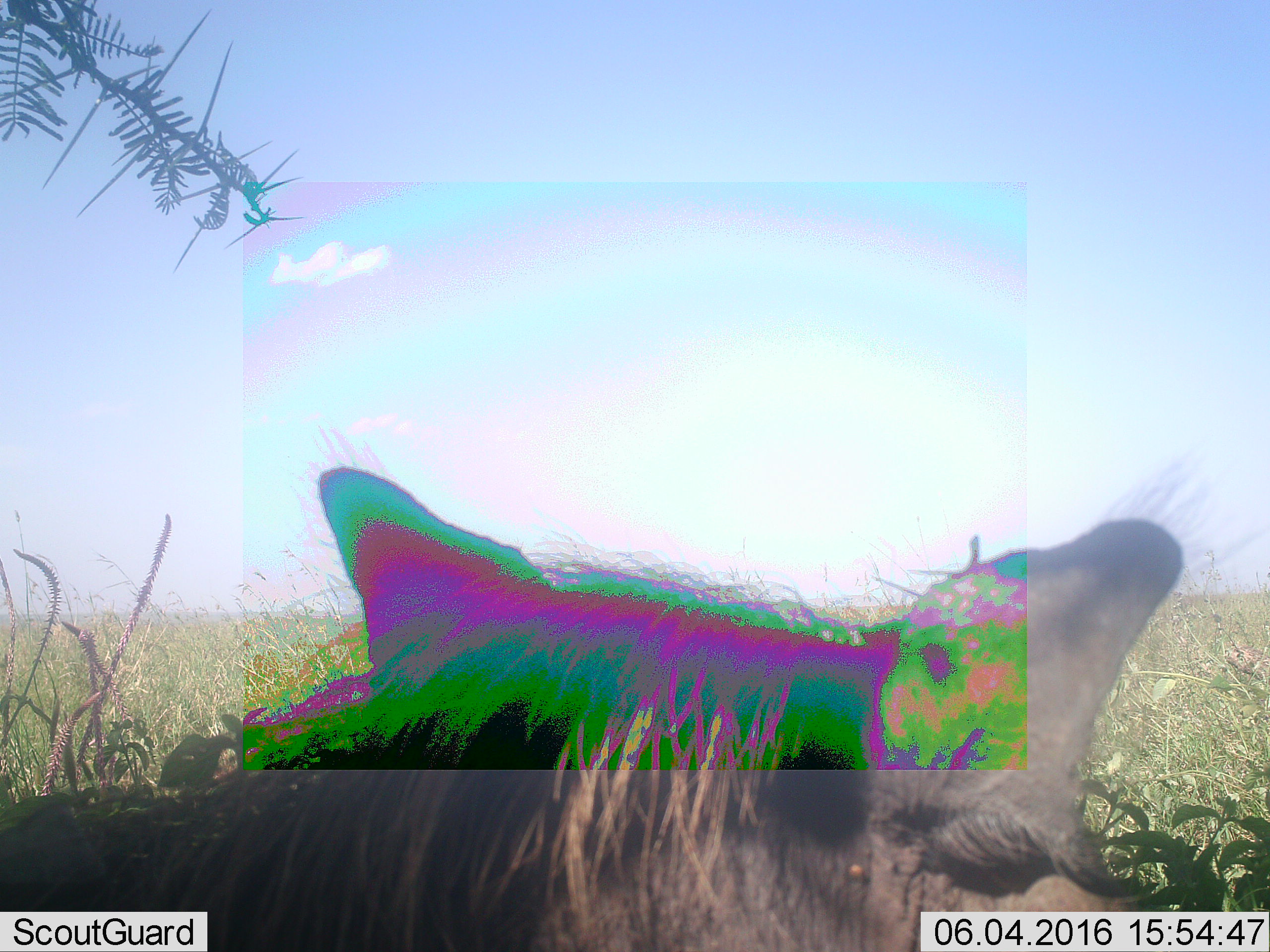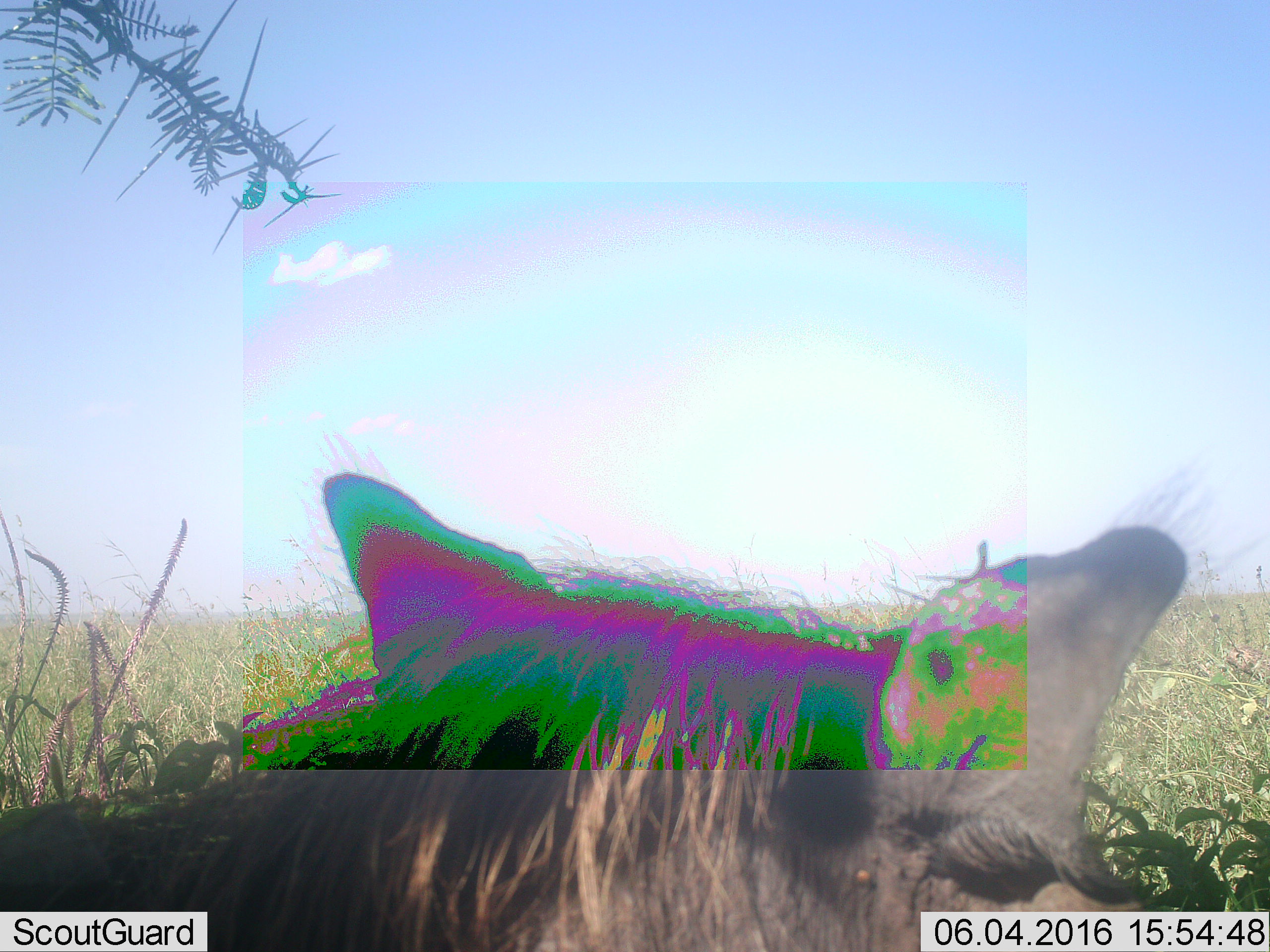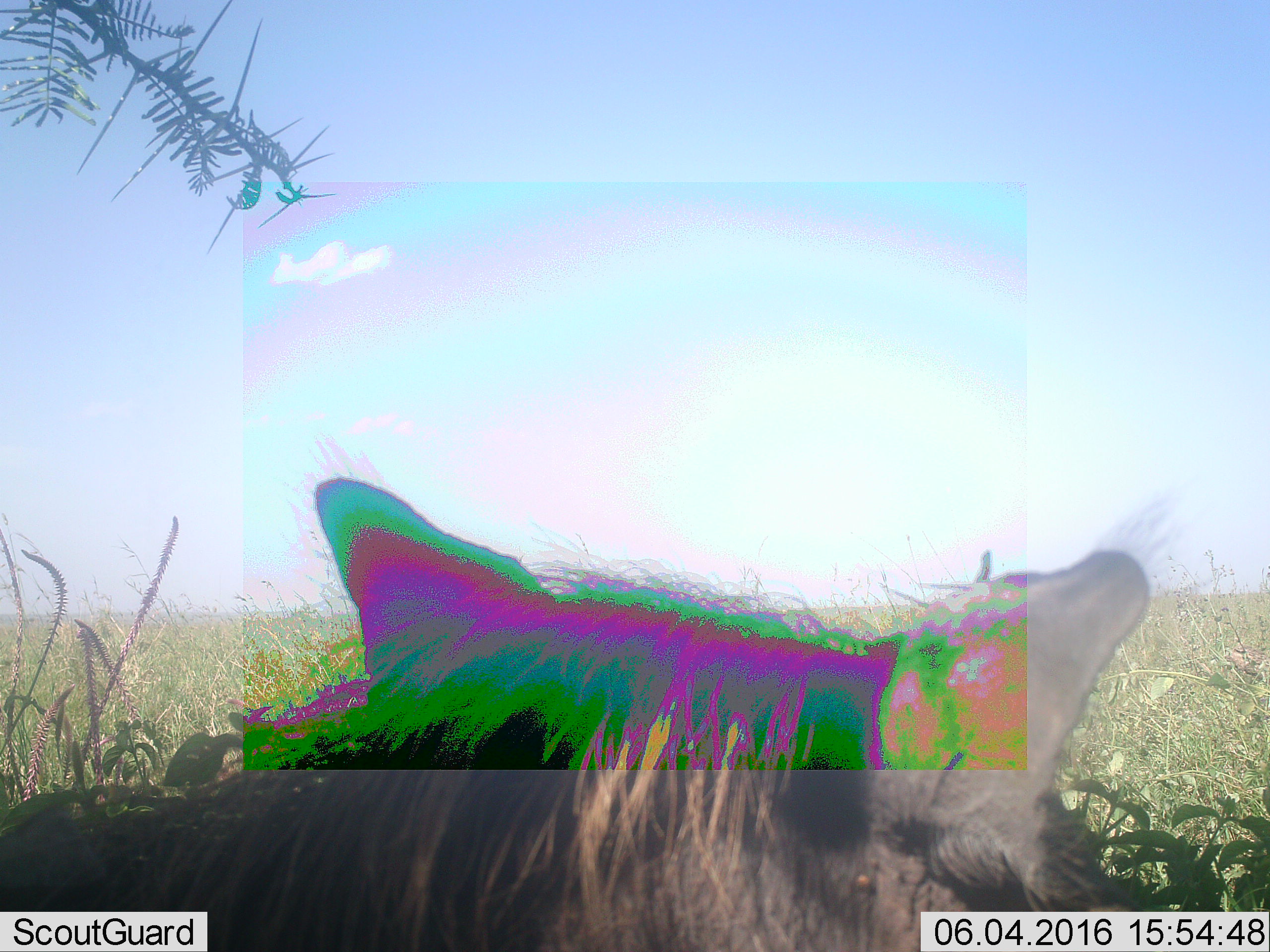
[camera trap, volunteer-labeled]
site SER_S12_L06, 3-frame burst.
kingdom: Animalia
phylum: Chordata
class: Mammalia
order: Artiodactyla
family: Suidae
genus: Phacochoerus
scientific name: Phacochoerus africanus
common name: warthog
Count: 1.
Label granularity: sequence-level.